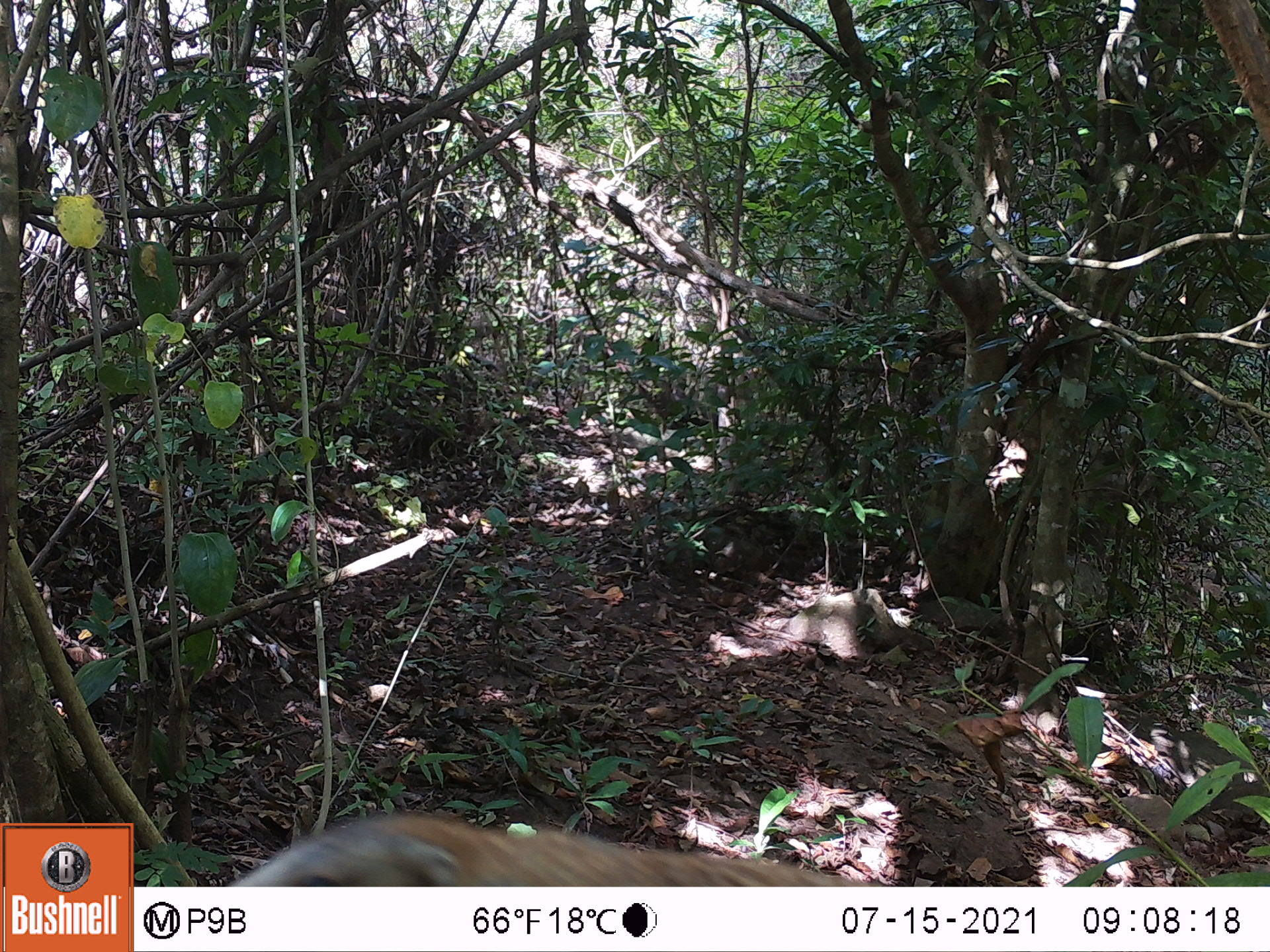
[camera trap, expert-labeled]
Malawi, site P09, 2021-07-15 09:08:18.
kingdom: Animalia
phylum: Chordata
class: Mammalia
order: Rodentia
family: Sciuridae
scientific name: Sciuridae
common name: squirrel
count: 1